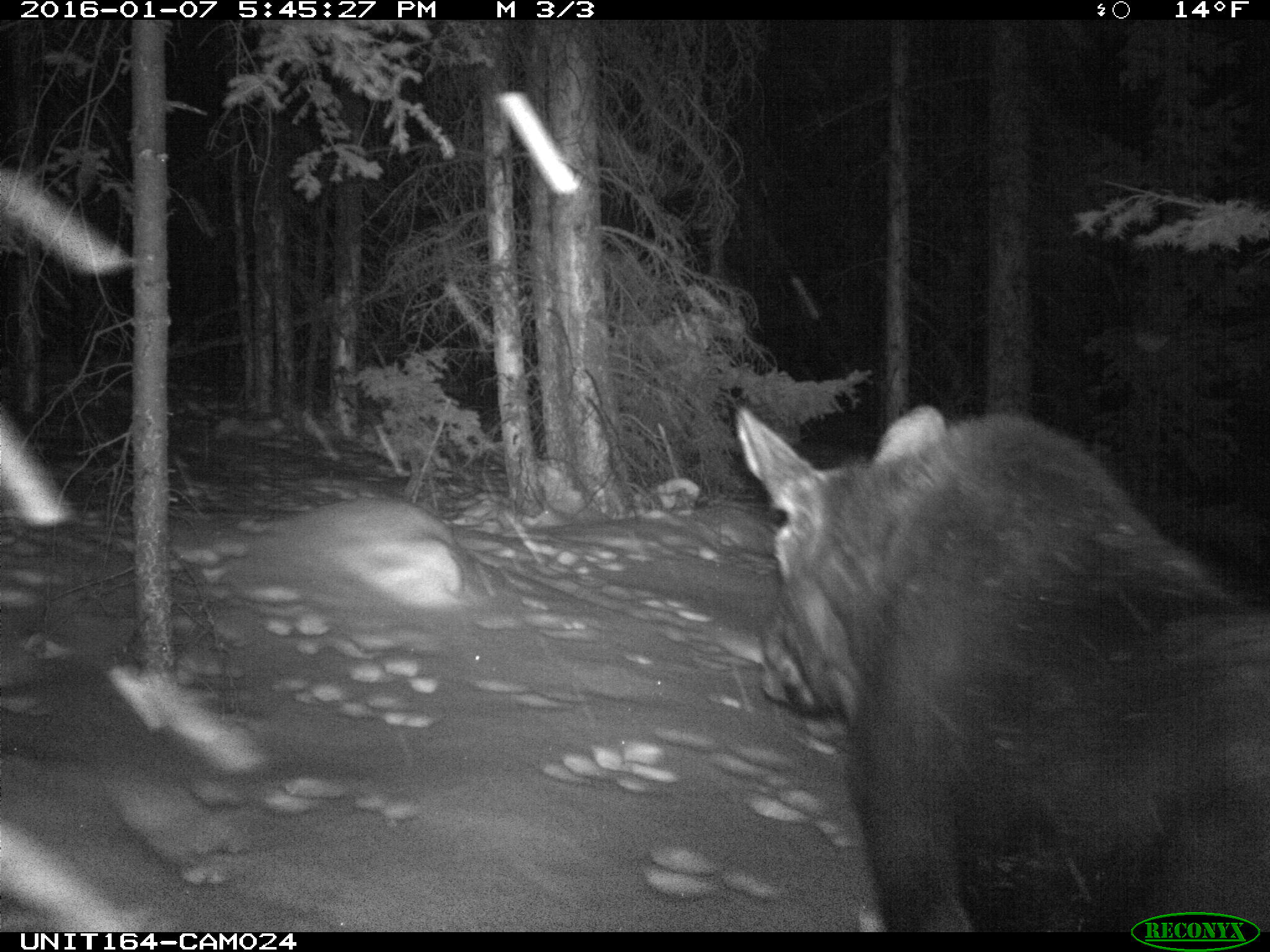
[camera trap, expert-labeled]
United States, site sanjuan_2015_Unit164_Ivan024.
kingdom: Animalia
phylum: Chordata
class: Mammalia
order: Artiodactyla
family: Cervidae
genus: Alces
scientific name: Alces alces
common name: moose